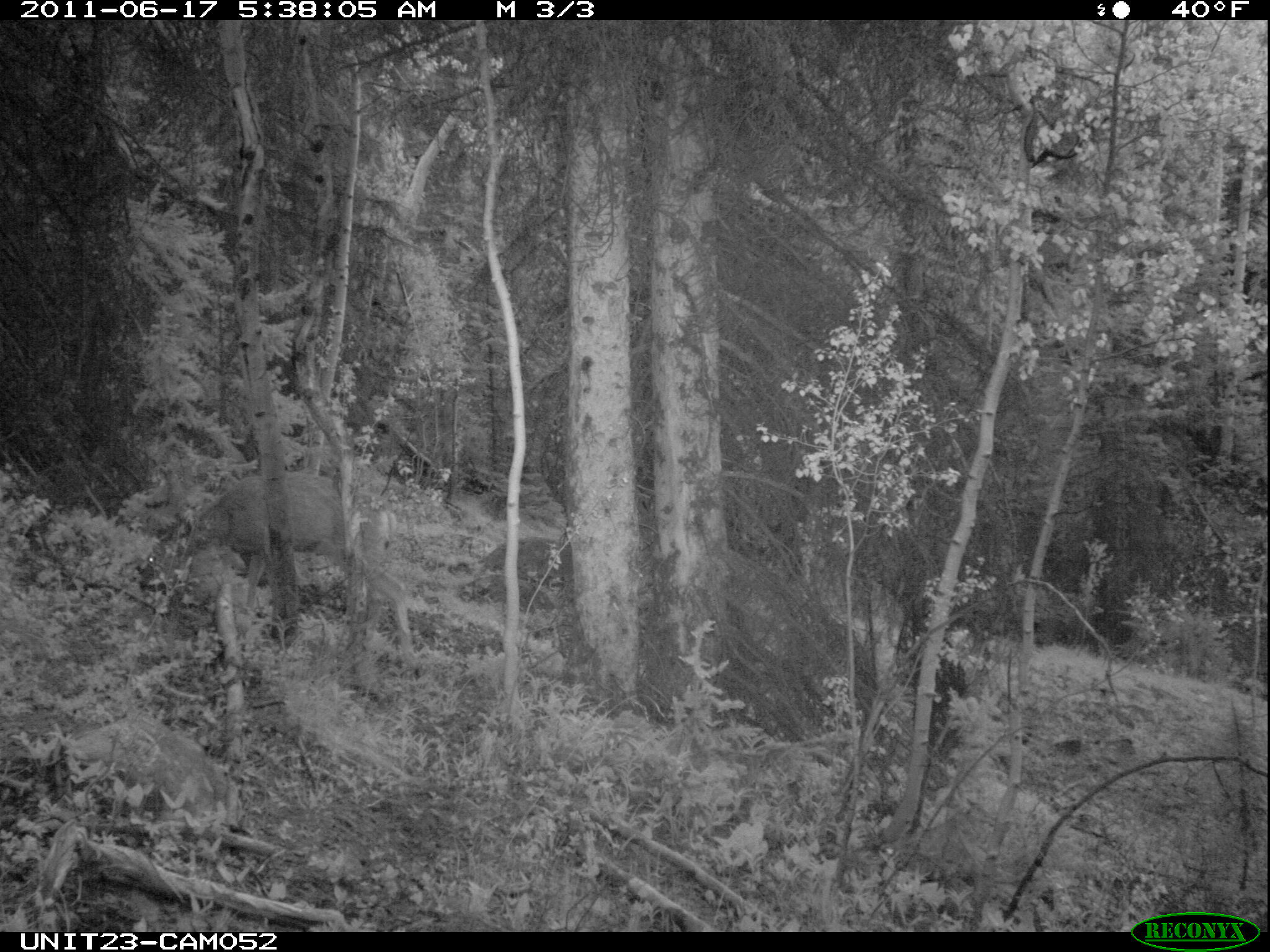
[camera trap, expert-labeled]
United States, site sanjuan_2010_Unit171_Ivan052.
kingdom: Animalia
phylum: Chordata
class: Mammalia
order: Artiodactyla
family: Cervidae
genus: Odocoileus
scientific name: Odocoileus hemionus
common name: mule deer